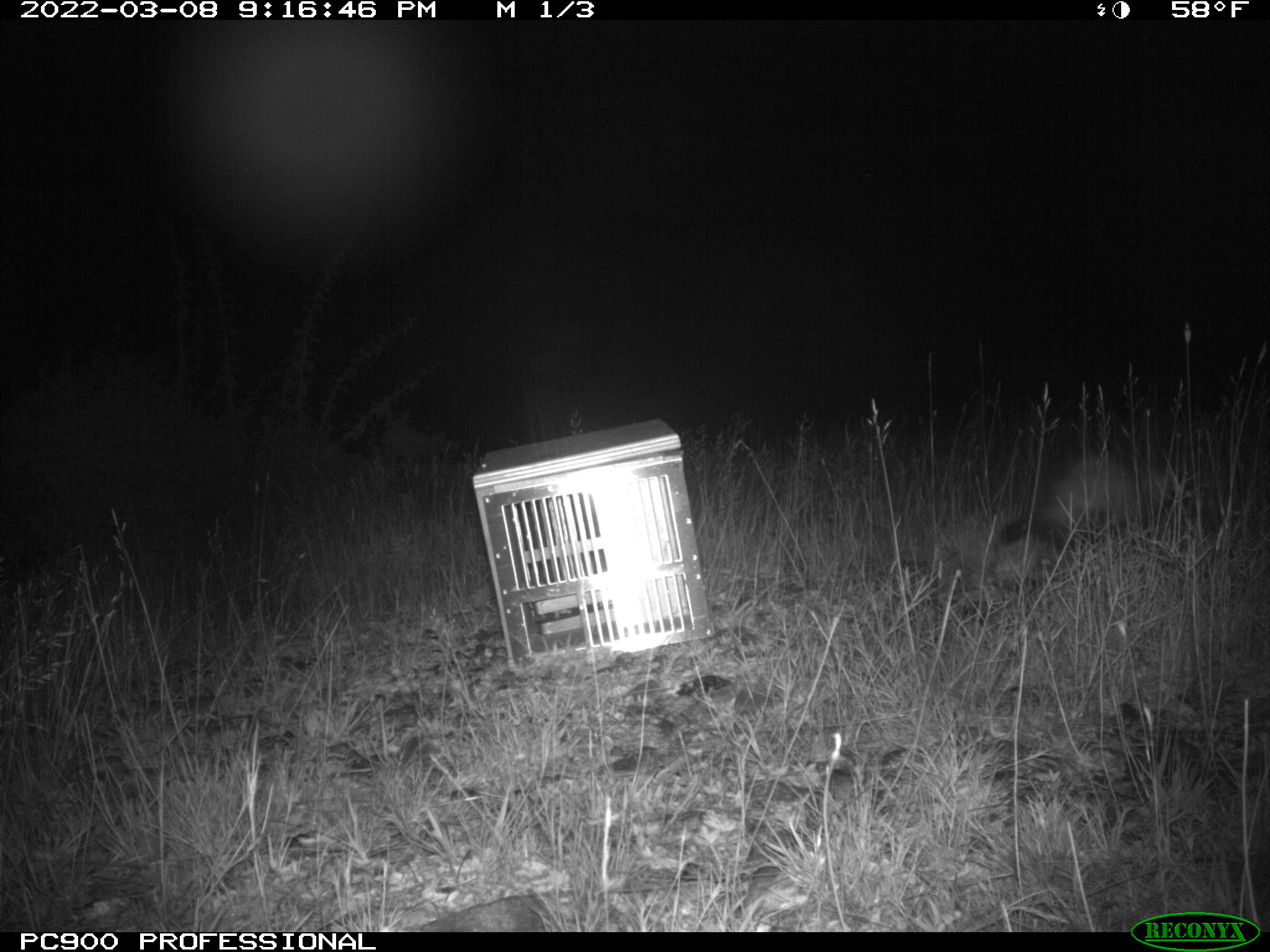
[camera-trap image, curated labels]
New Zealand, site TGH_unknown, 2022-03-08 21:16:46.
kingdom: Animalia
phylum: Chordata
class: Mammalia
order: Carnivora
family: Mustelidae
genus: Mustela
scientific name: Mustela furo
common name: ferret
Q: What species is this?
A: Ferret (Mustela furo).